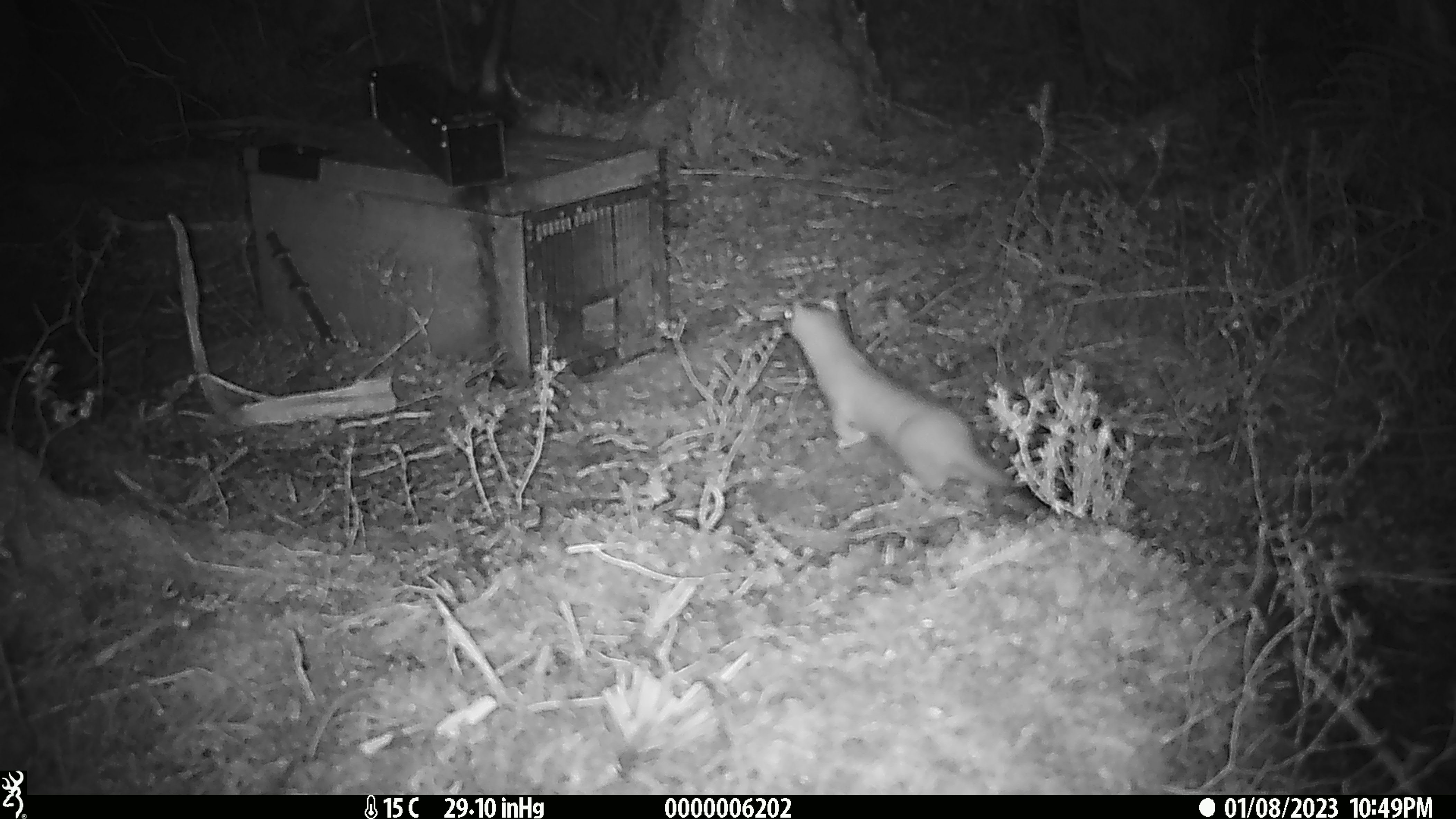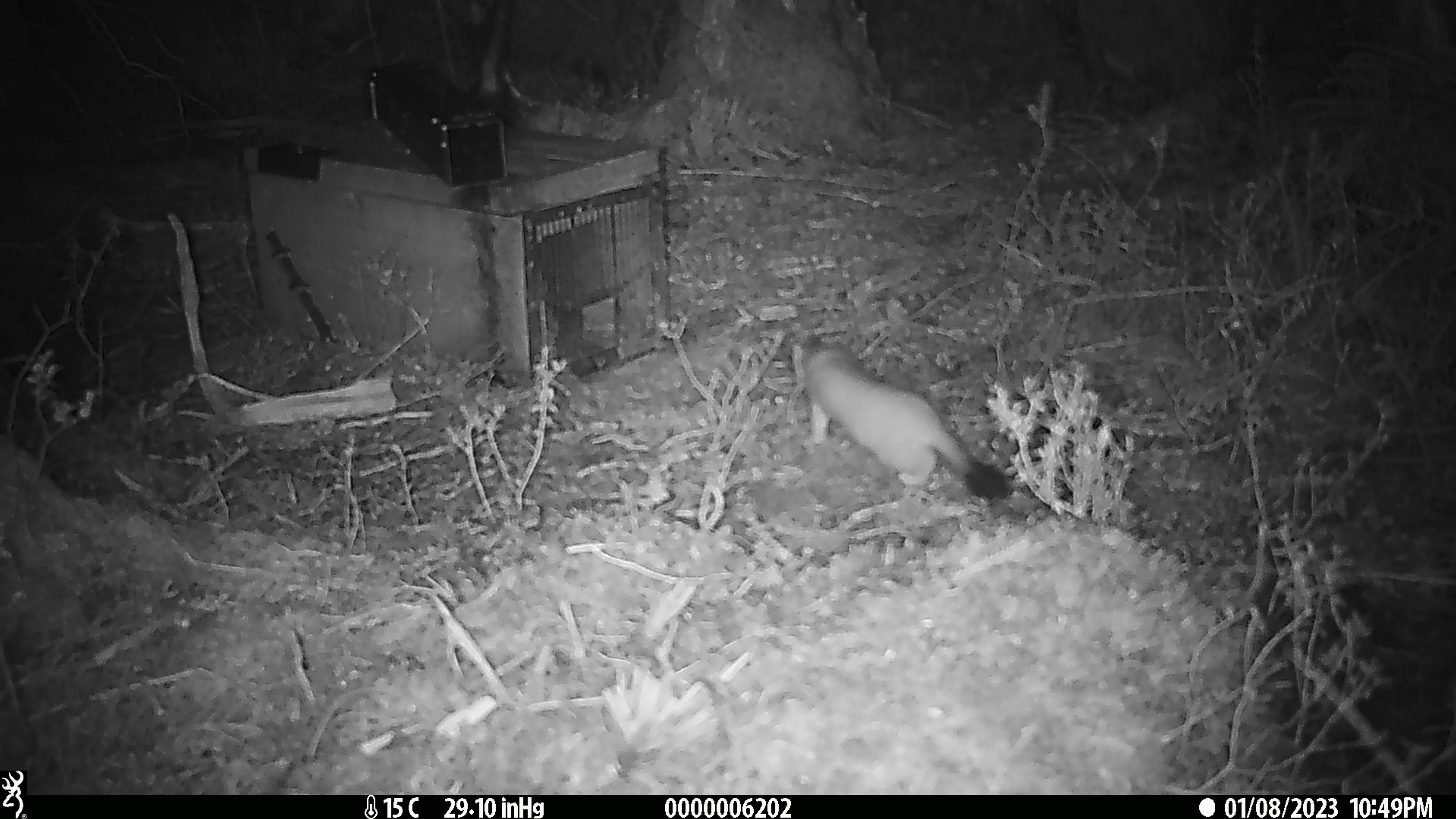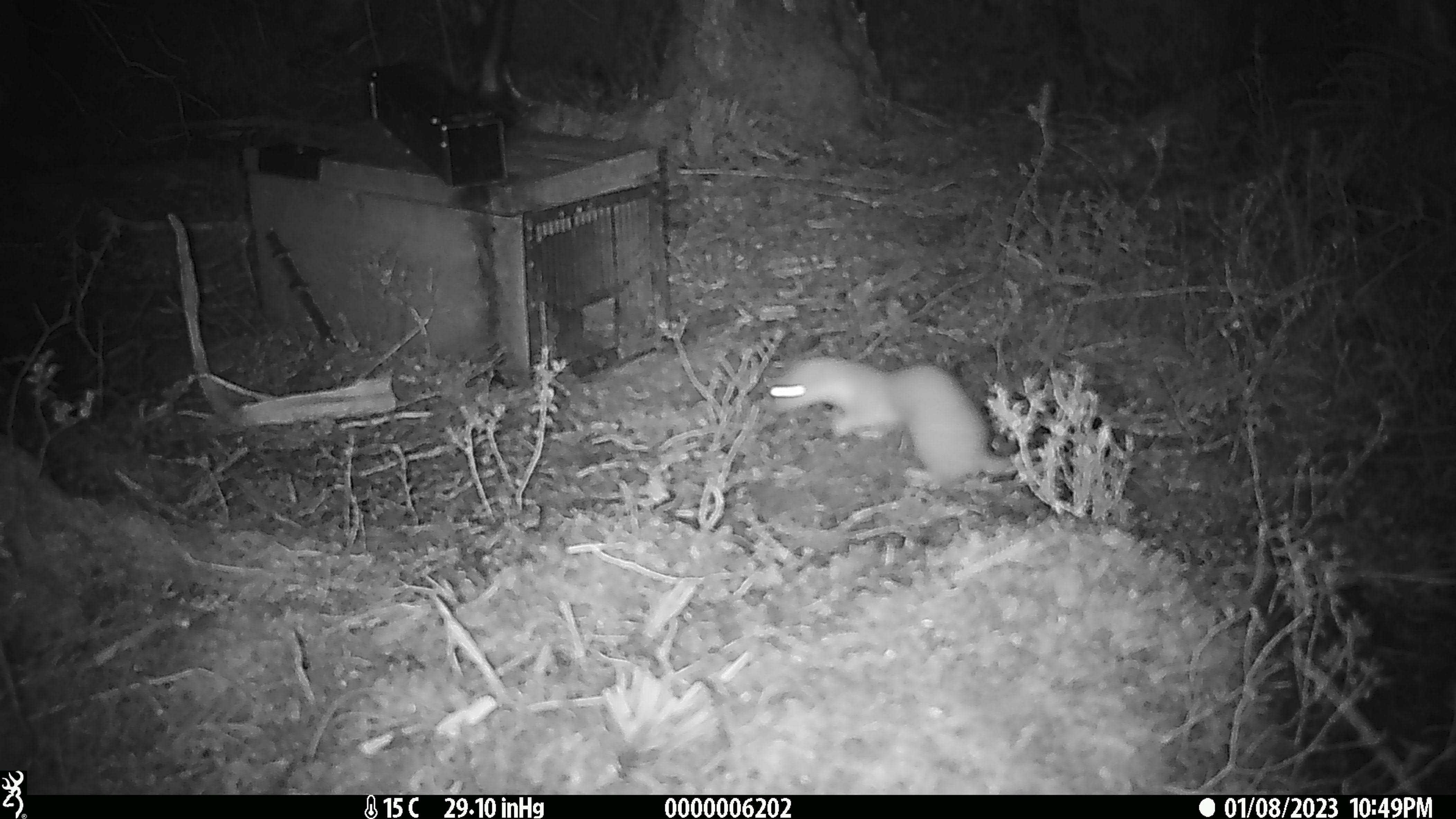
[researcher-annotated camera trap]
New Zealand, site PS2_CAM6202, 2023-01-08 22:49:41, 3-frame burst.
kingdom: Animalia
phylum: Chordata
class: Mammalia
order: Carnivora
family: Mustelidae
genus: Mustela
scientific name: Mustela erminea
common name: stoat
Stoat (Mustela erminea).